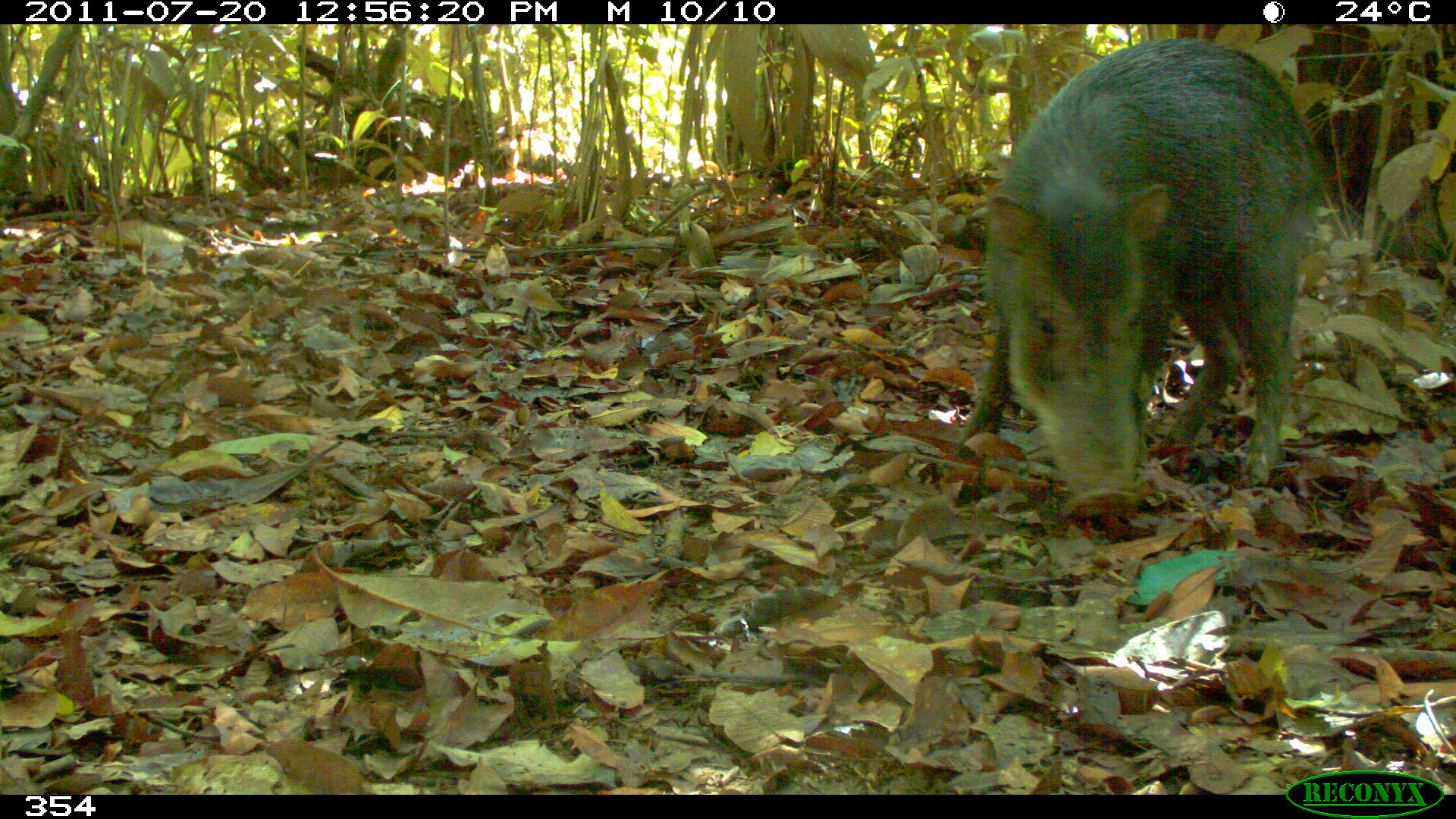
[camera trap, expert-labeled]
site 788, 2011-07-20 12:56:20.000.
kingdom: Animalia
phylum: Chordata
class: Mammalia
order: Artiodactyla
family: Tayassuidae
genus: Tayassu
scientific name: Tayassu pecari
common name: white-lipped peccary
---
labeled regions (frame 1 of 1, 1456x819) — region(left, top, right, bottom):
tayassu pecari: region(956, 36, 1319, 510)